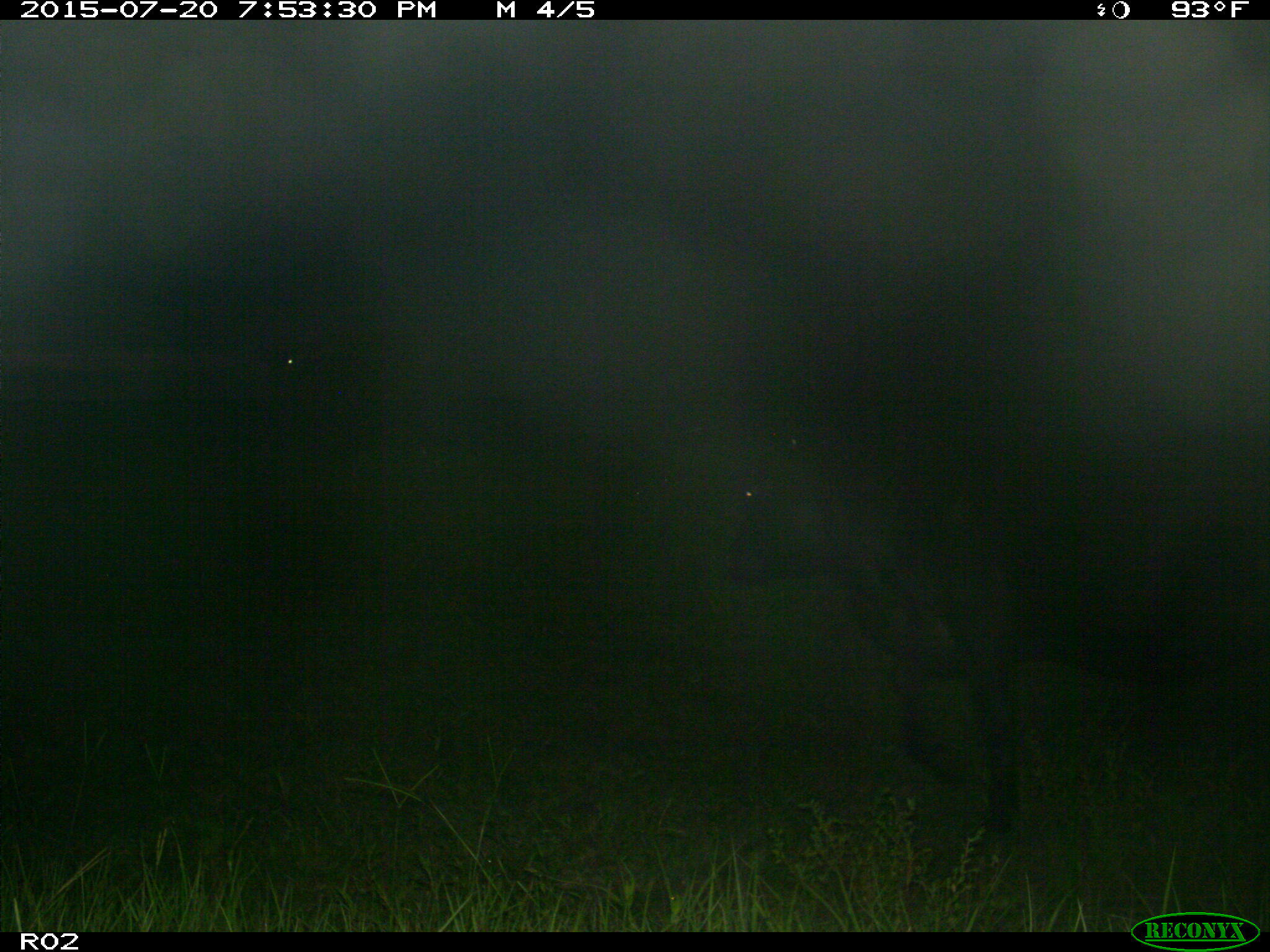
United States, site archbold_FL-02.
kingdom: Animalia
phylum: Chordata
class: Mammalia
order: Artiodactyla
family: Bovidae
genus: Bos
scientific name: Bos taurus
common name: domestic cow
Bos taurus (domestic cow).